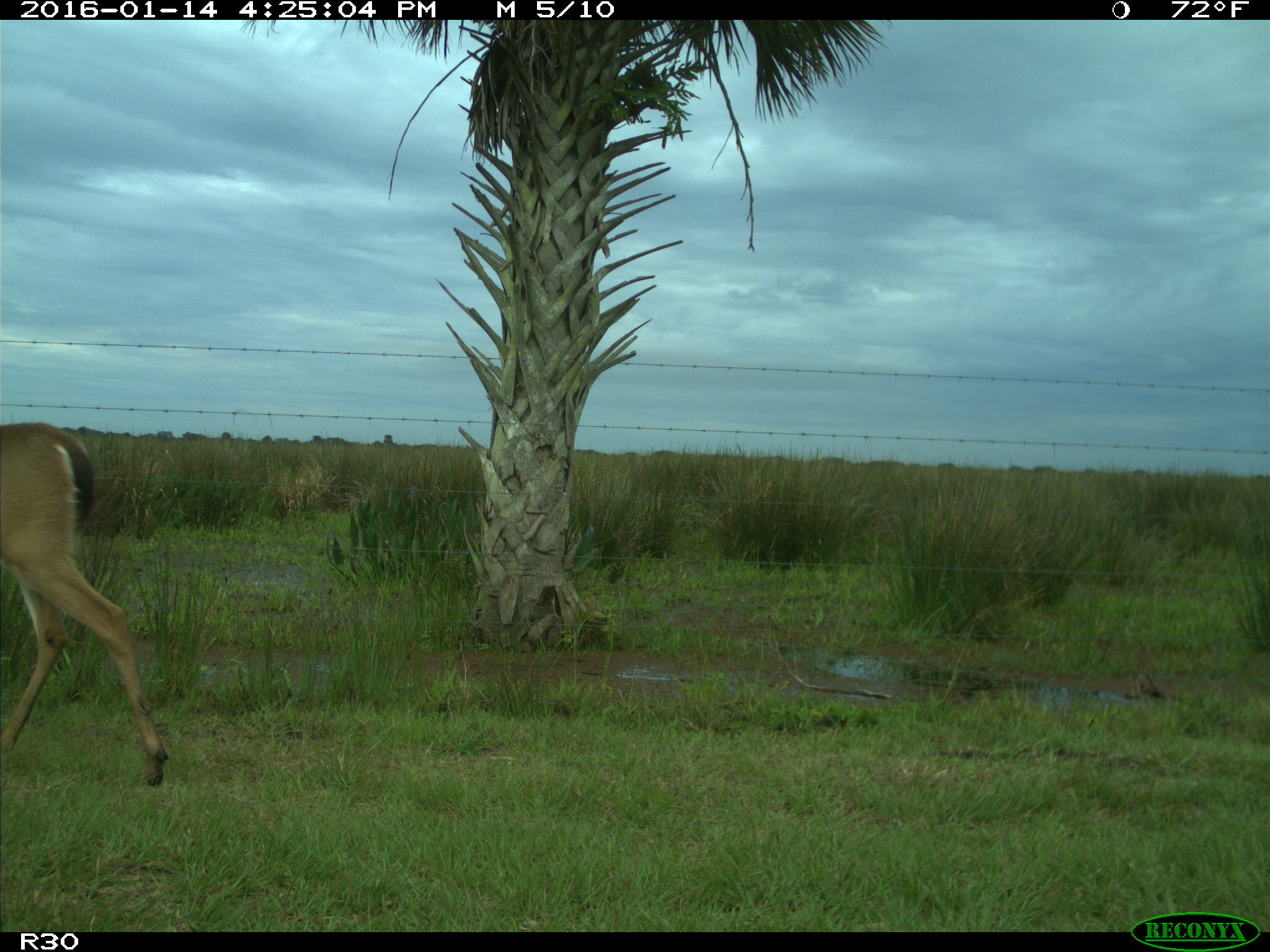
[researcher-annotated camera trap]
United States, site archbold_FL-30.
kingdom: Animalia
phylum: Chordata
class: Mammalia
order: Artiodactyla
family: Cervidae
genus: Odocoileus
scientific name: Odocoileus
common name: deer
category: unidentified deer